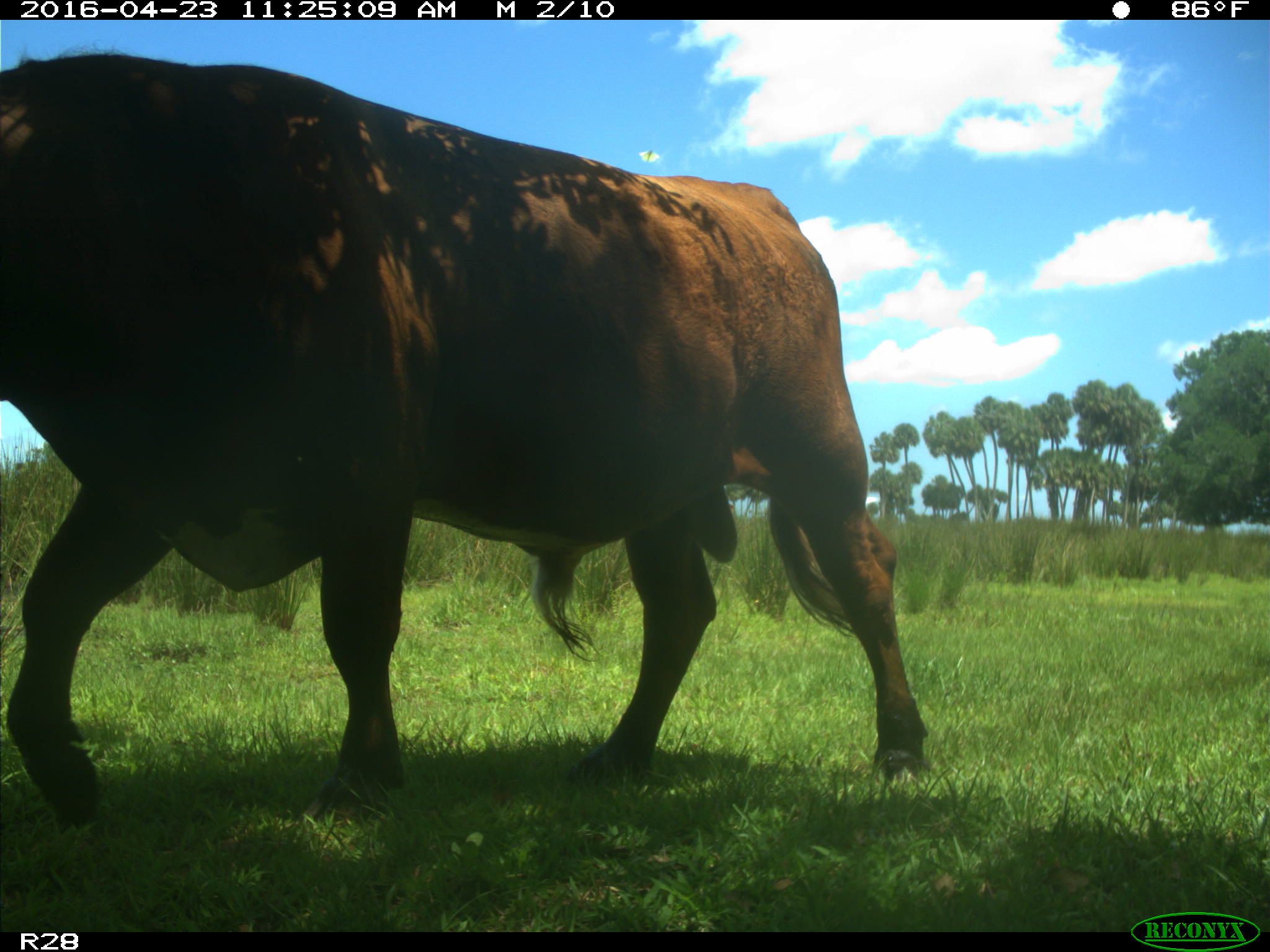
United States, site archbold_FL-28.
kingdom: Animalia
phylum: Chordata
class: Mammalia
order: Artiodactyla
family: Bovidae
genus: Bos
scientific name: Bos taurus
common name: domestic cow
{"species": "Bos taurus (domestic cow)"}